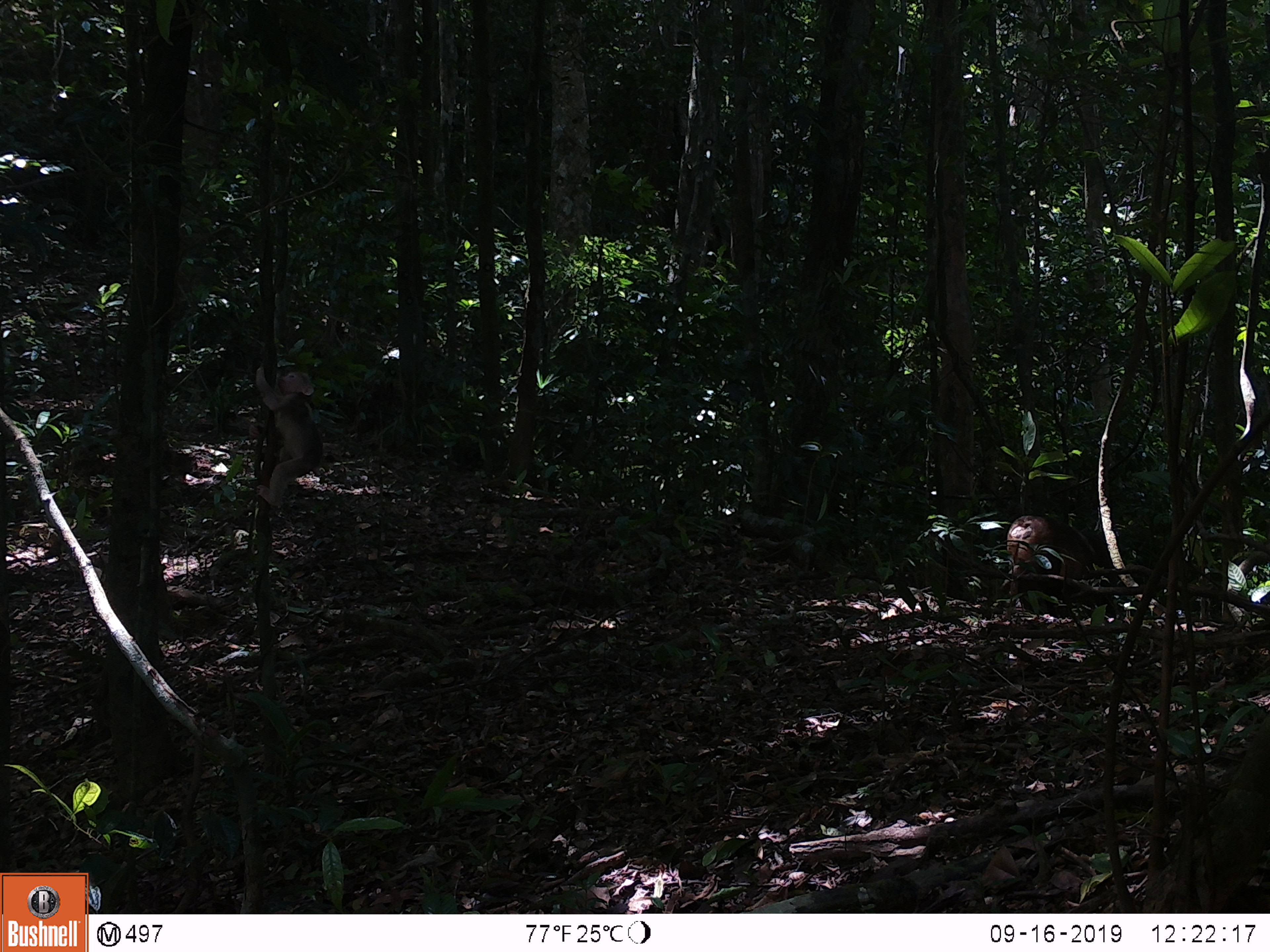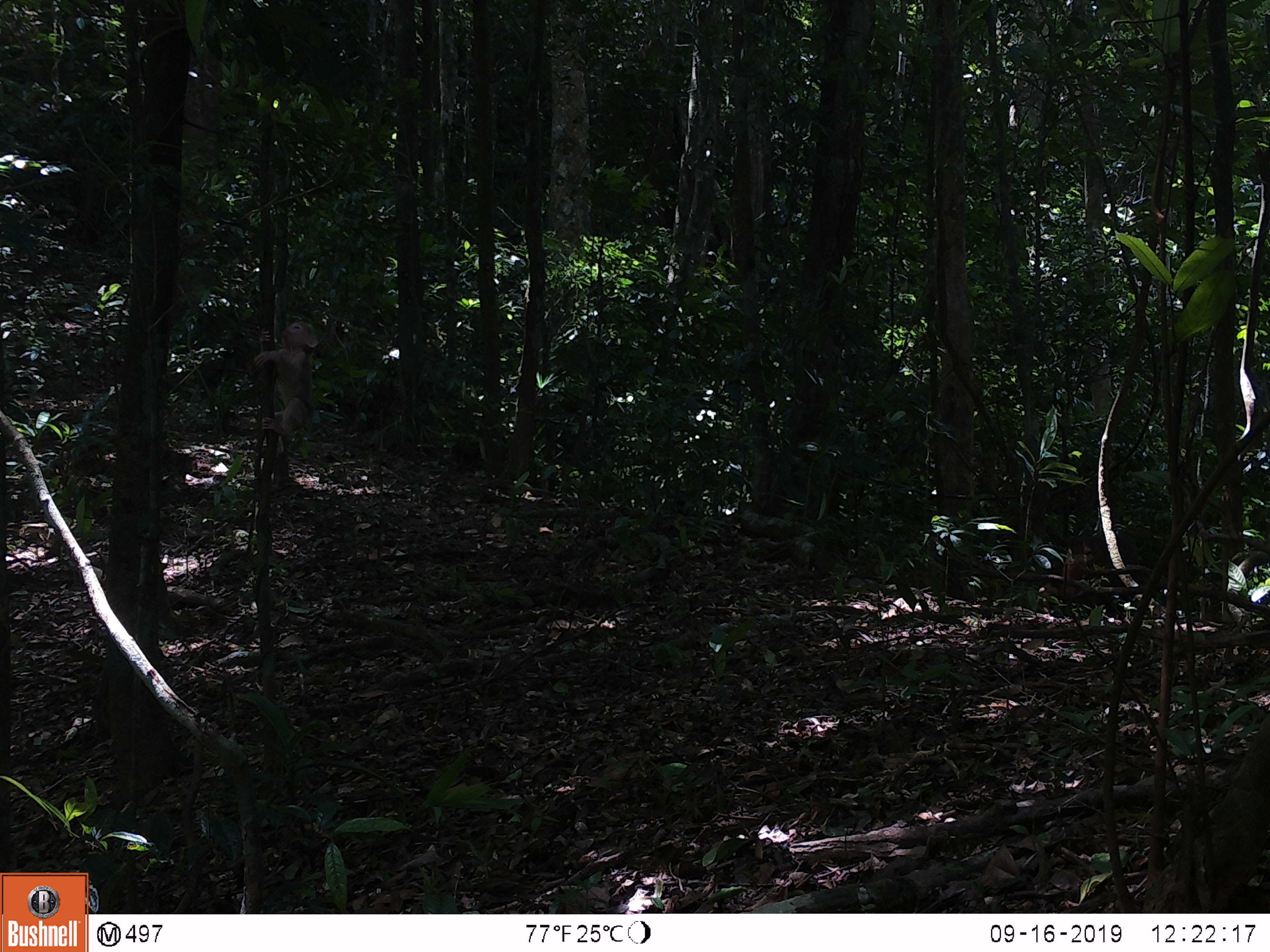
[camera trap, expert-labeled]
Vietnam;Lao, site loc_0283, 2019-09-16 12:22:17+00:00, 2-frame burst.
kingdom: Animalia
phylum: Chordata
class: Mammalia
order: Primates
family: Cercopithecidae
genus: Macaca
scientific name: Macaca arctoides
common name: stump-tailed macaque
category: stump tailed macaque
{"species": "stump tailed macaque (stump-tailed macaque) (Macaca arctoides)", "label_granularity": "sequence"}